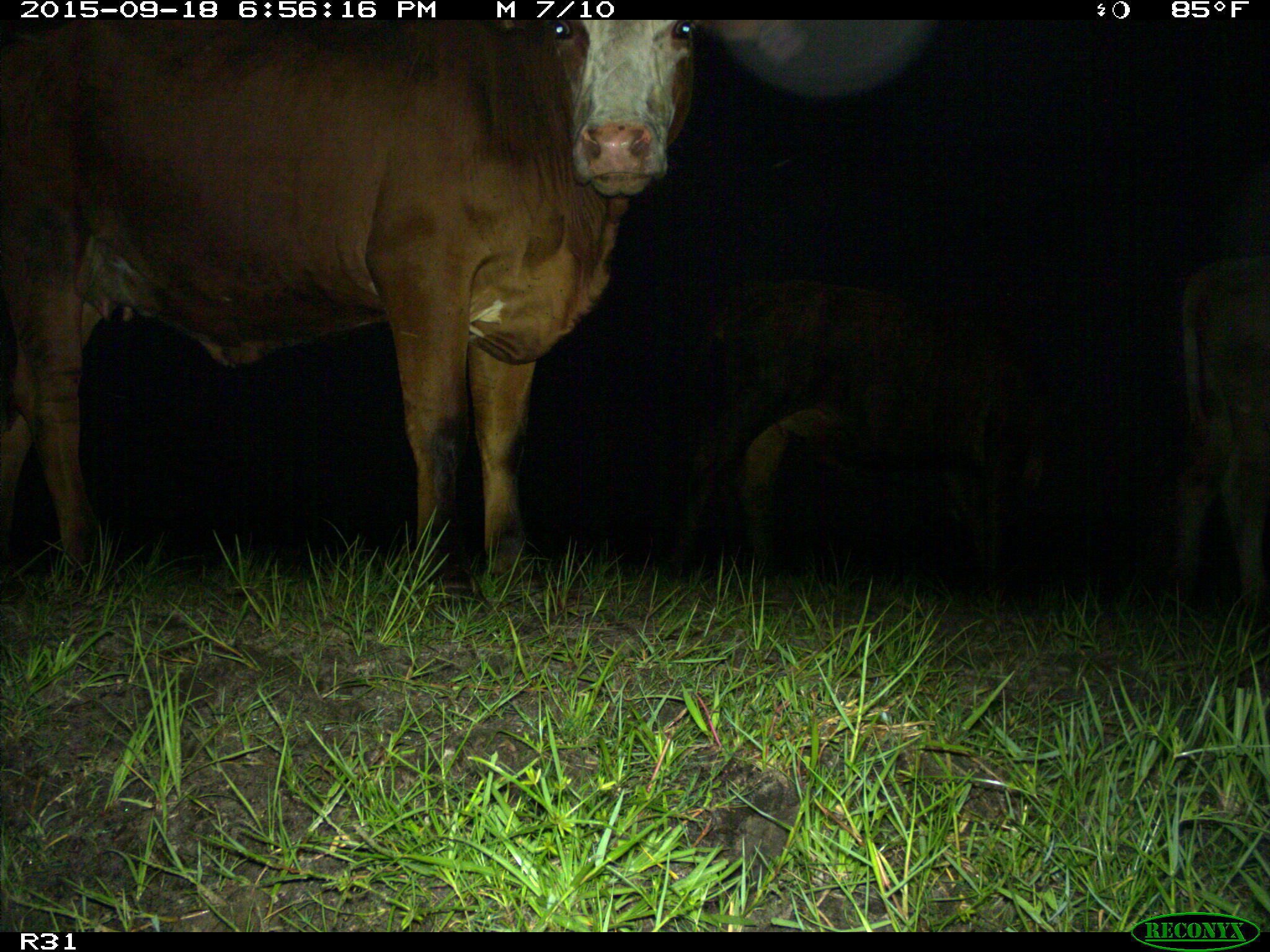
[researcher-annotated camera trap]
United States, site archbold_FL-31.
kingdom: Animalia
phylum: Chordata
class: Mammalia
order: Artiodactyla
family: Bovidae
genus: Bos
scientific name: Bos taurus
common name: domestic cow